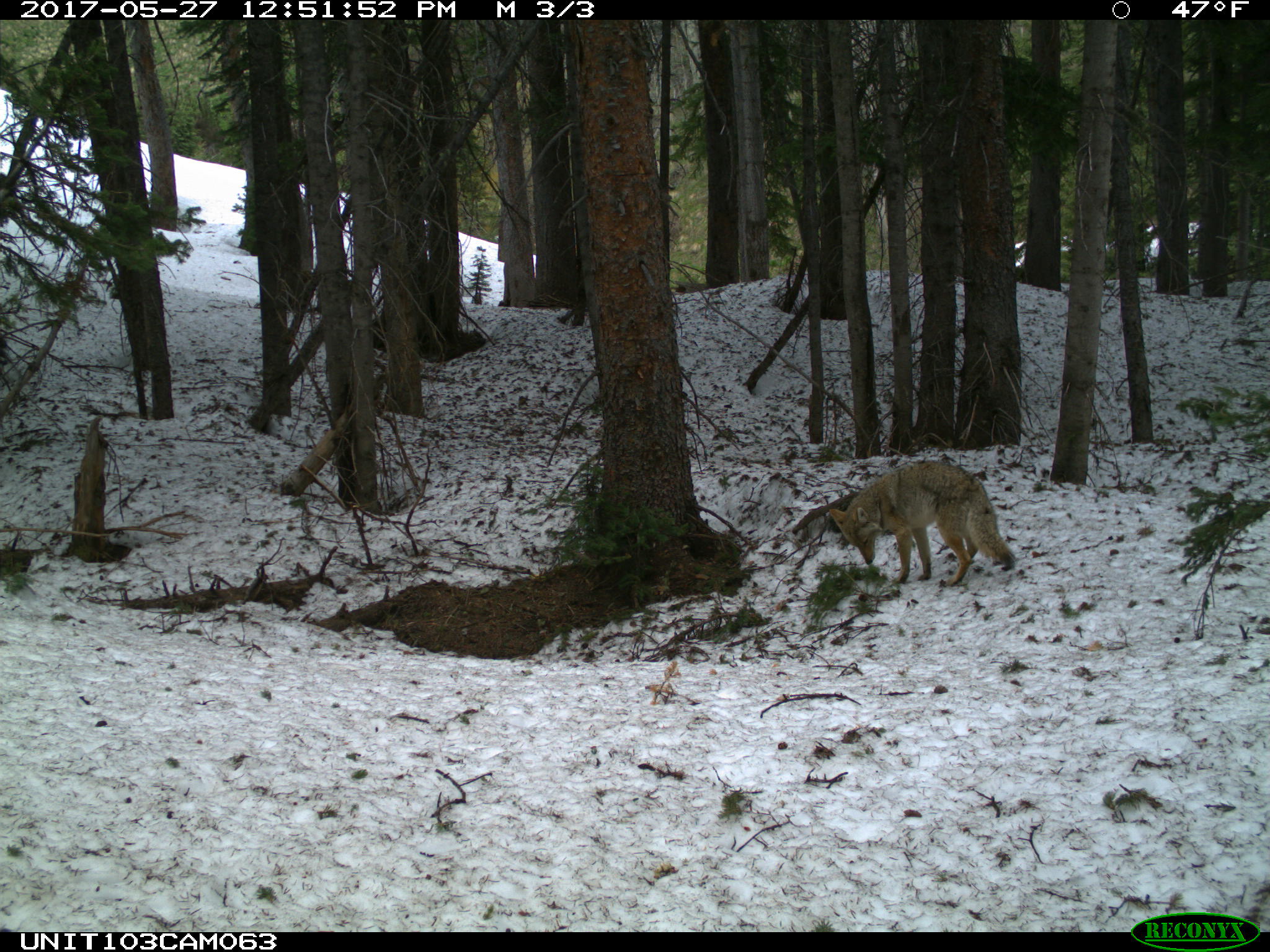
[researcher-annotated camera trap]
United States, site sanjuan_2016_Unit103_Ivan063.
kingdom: Animalia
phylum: Chordata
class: Mammalia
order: Carnivora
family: Canidae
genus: Canis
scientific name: Canis latrans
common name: coyote